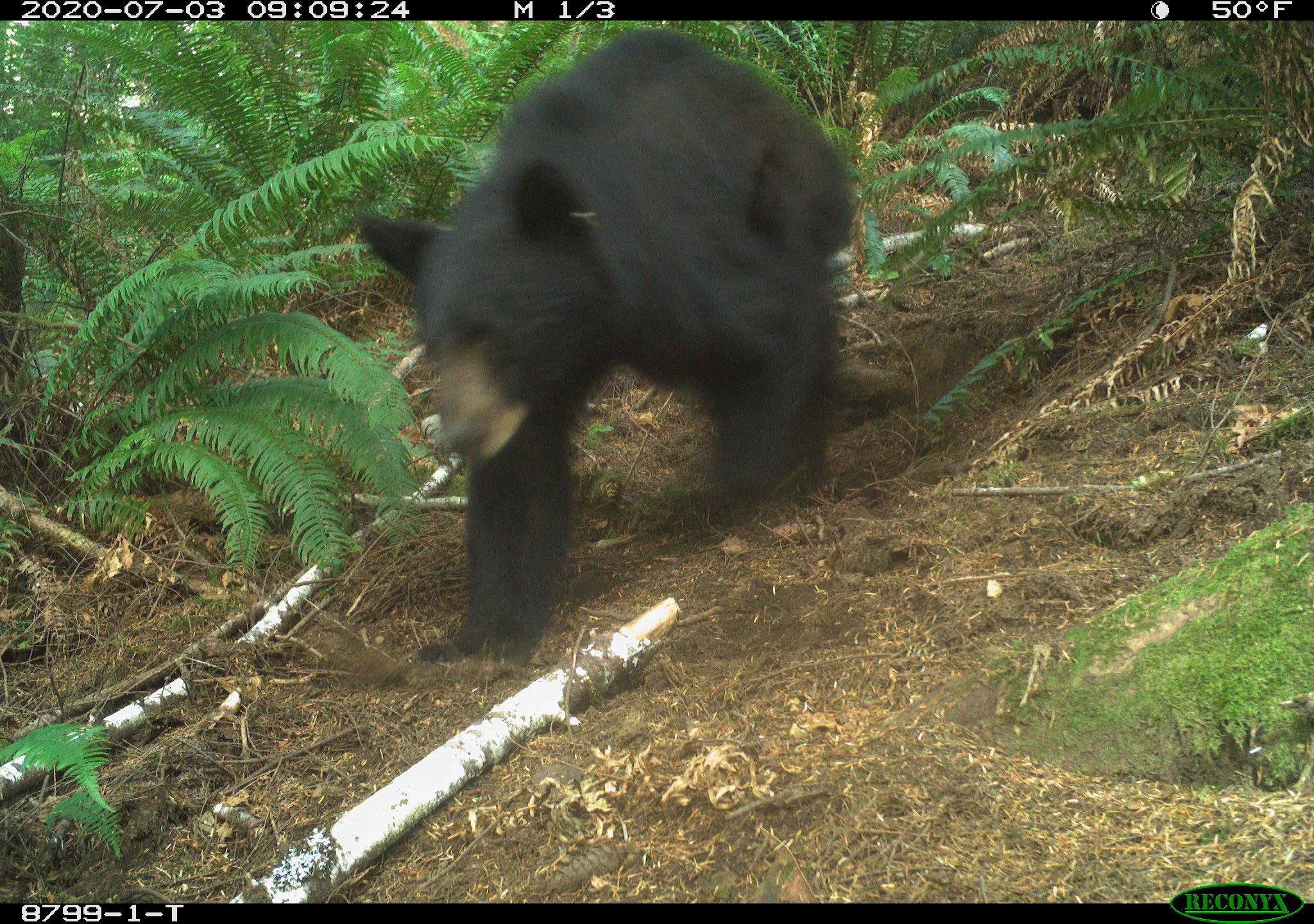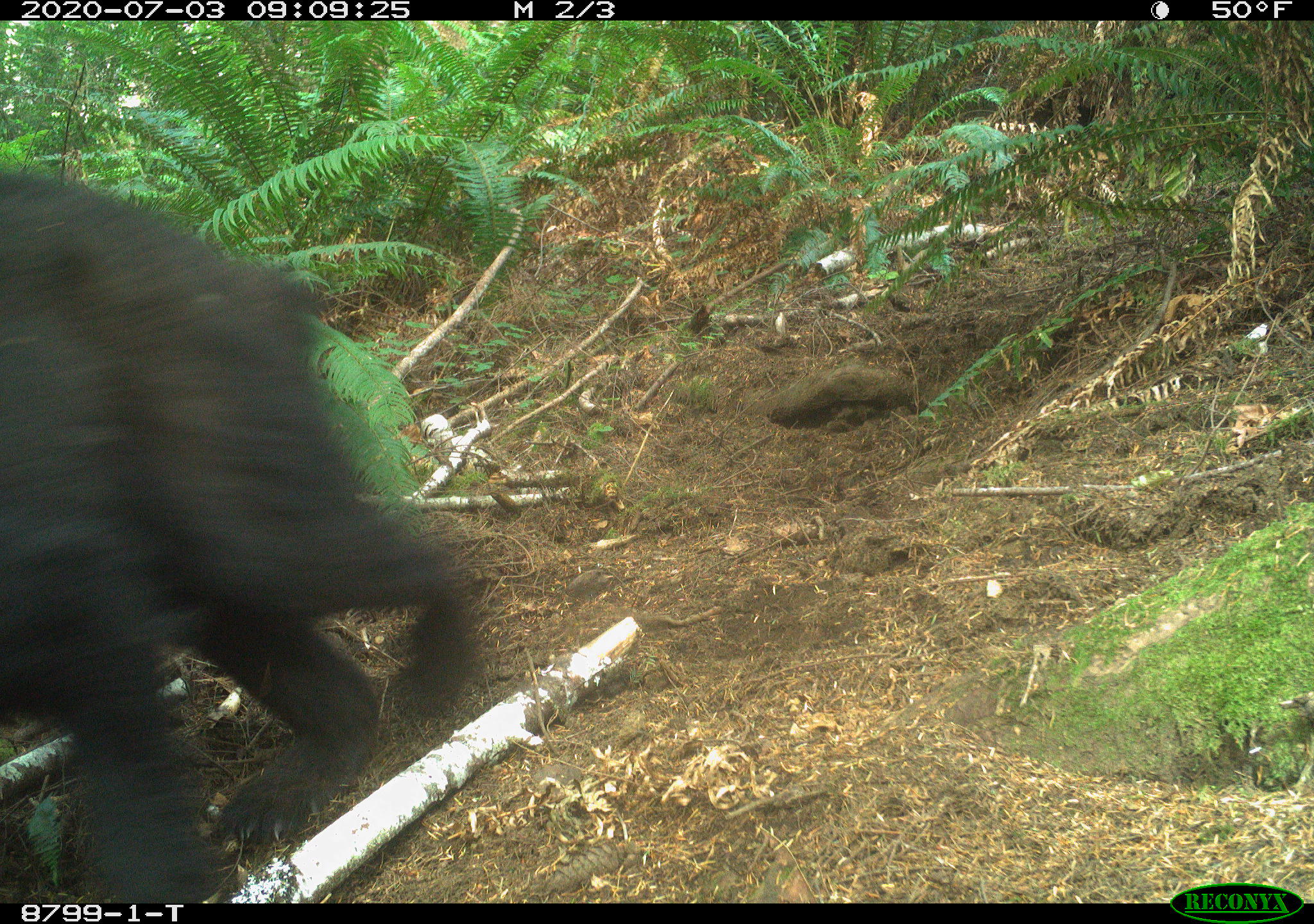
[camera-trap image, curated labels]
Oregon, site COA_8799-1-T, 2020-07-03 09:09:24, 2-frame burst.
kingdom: Animalia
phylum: Chordata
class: Mammalia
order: Carnivora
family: Ursidae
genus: Ursus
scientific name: Ursus americanus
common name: american black bear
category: black bear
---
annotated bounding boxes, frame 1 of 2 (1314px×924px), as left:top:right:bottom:
black bear: 356:25:845:669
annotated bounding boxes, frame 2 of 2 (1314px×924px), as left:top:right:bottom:
black bear: 4:180:477:894